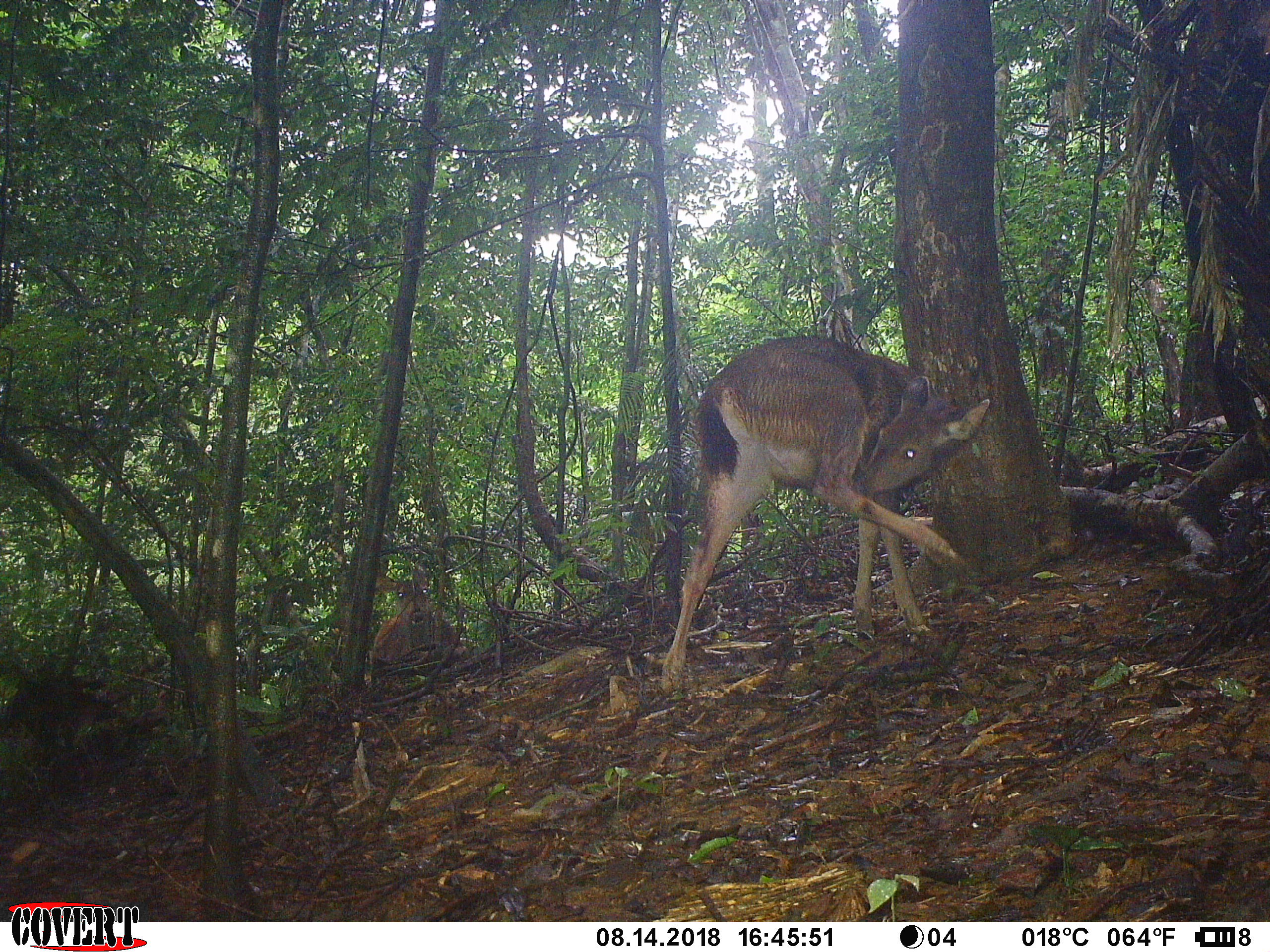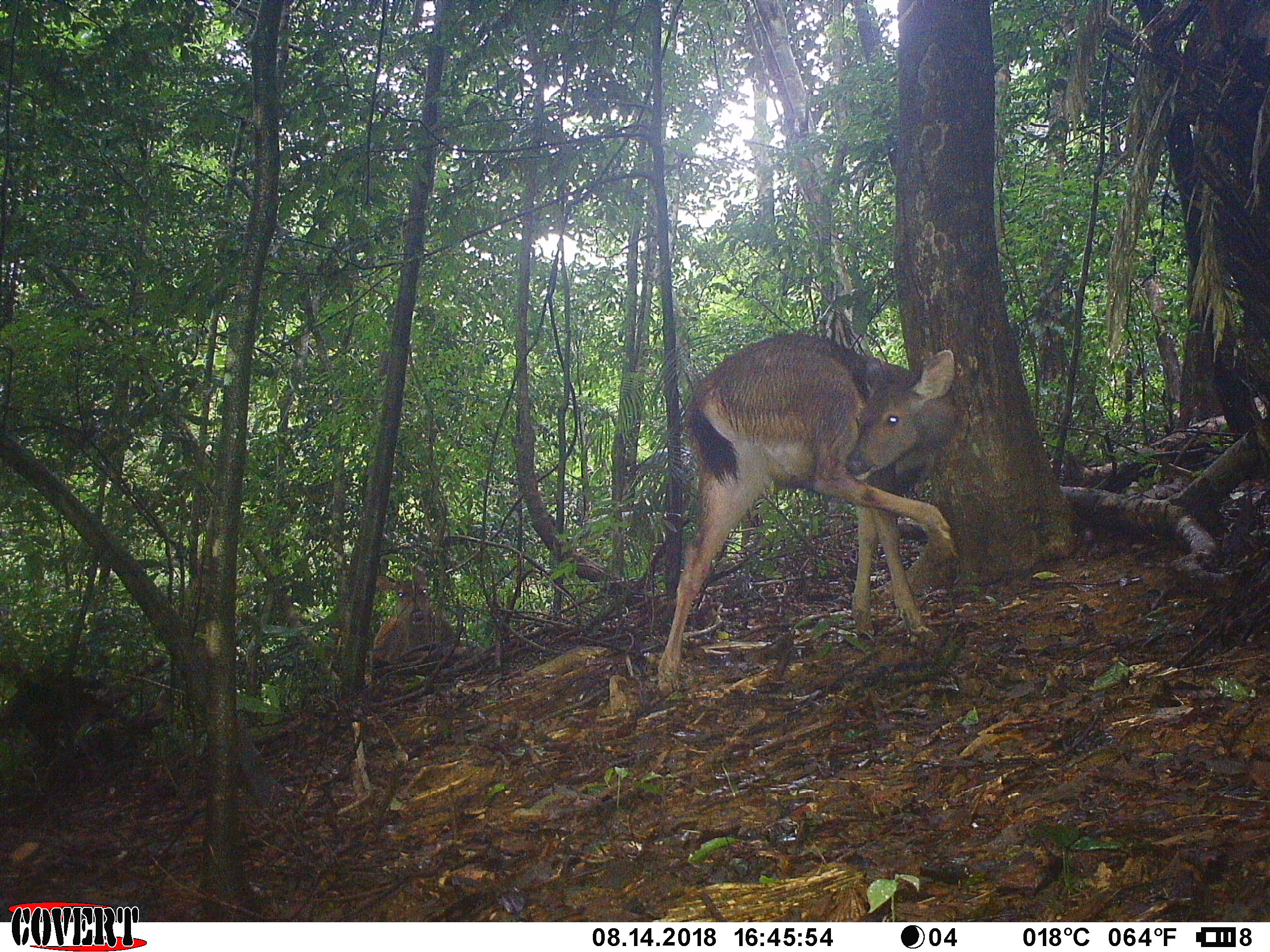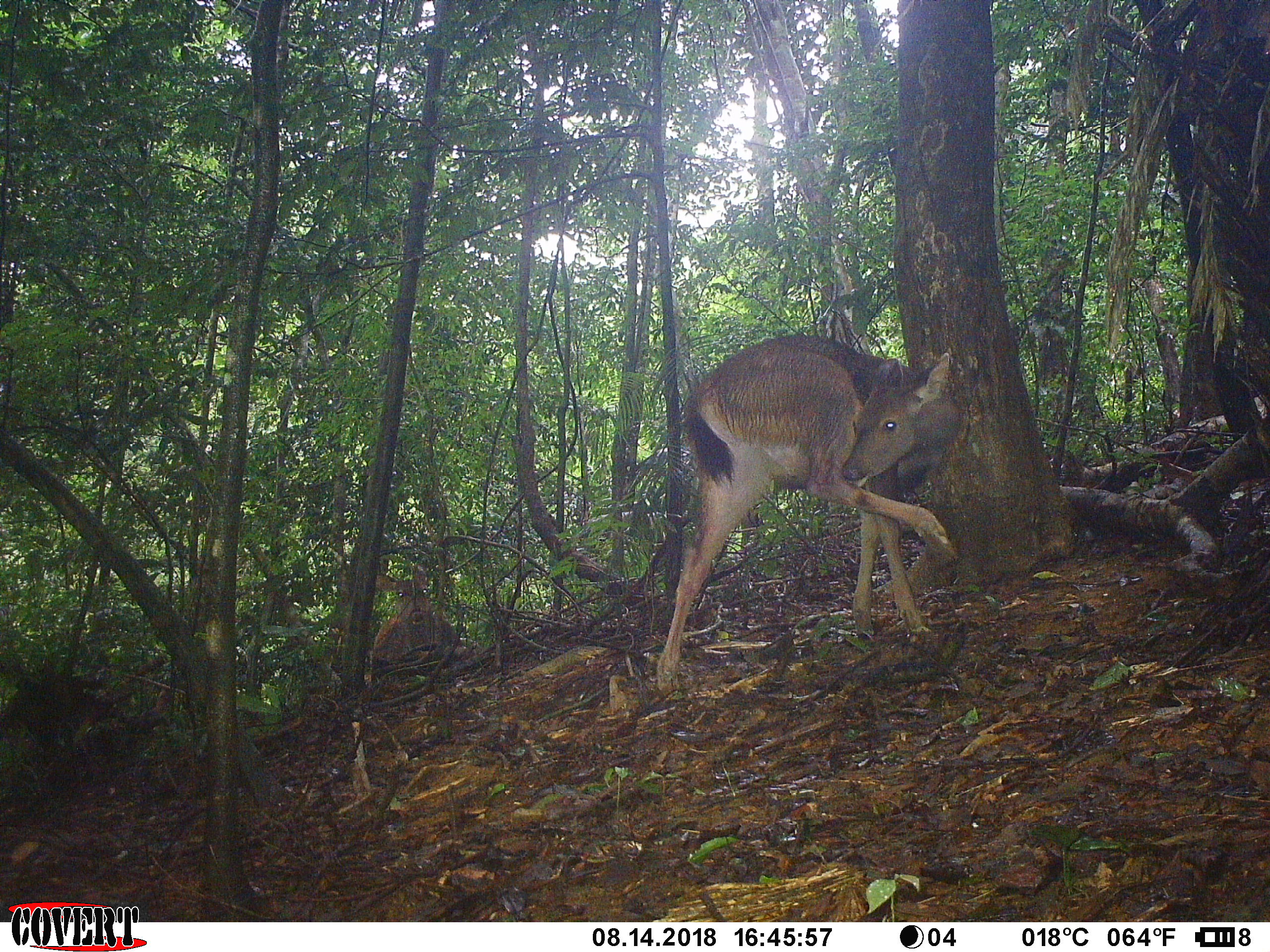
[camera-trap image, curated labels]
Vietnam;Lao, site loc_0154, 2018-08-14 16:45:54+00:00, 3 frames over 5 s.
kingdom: Animalia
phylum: Chordata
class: Mammalia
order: Artiodactyla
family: Cervidae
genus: Rusa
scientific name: Rusa unicolor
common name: sambar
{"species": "sambar (Rusa unicolor)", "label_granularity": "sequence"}